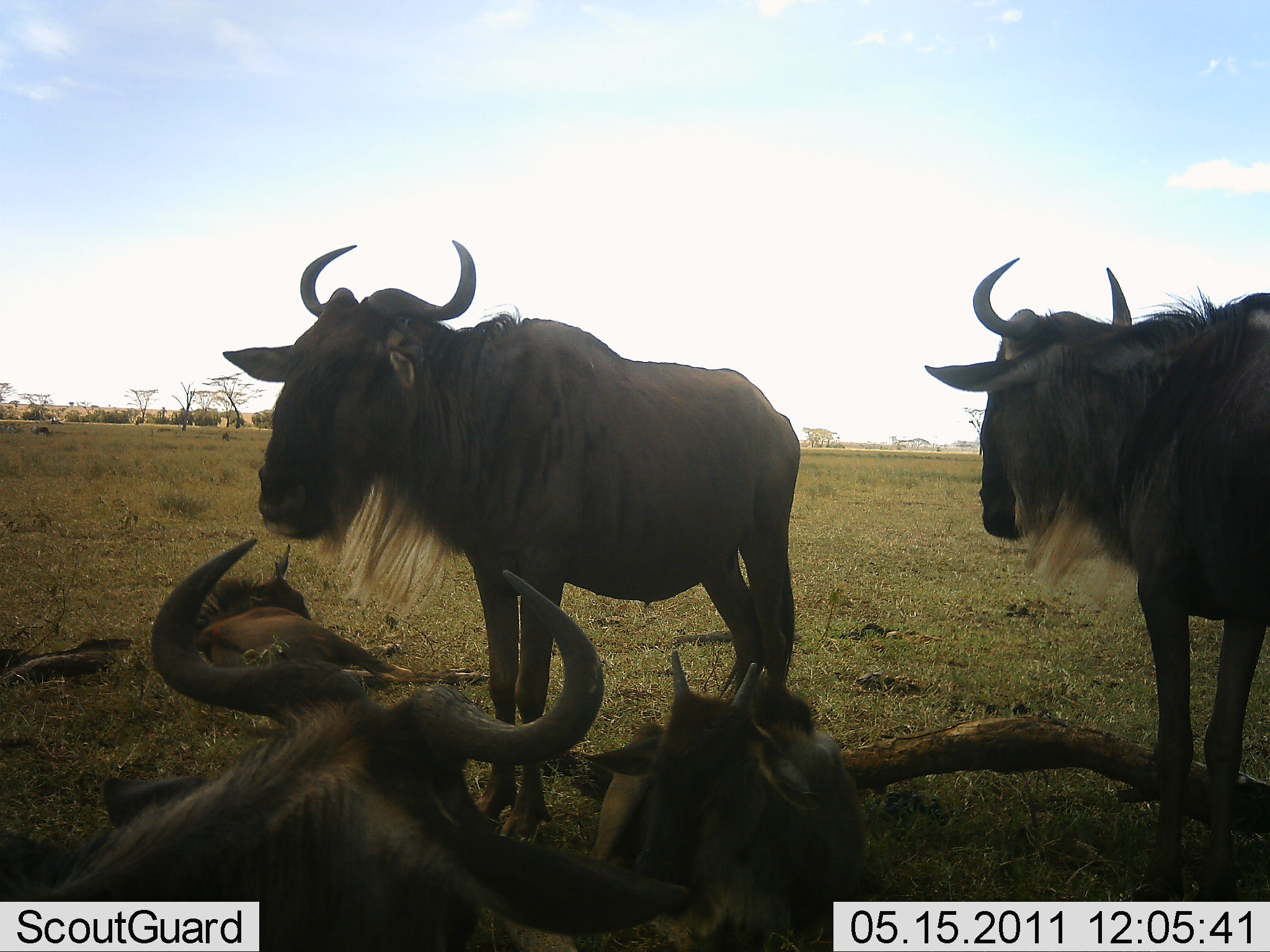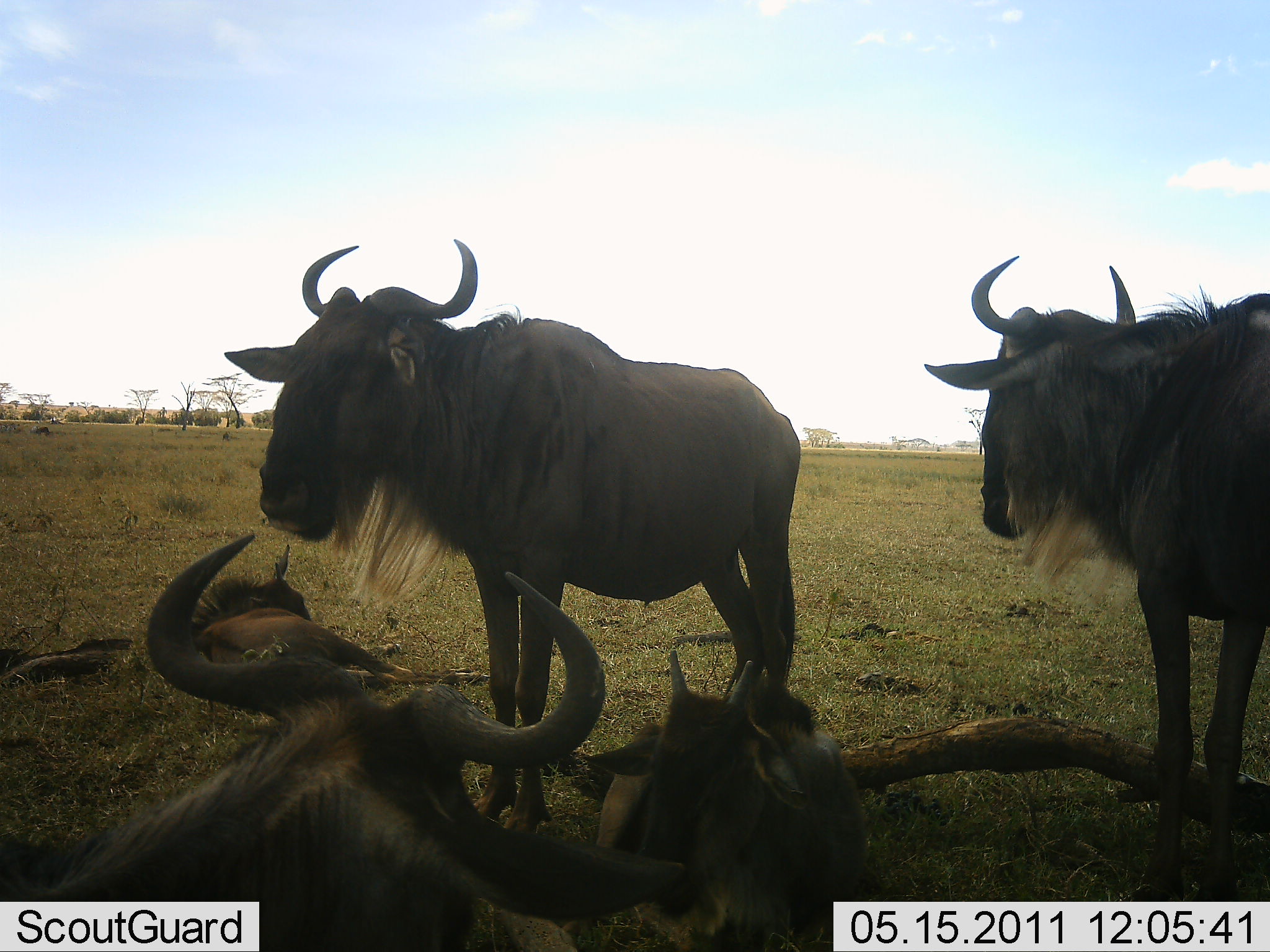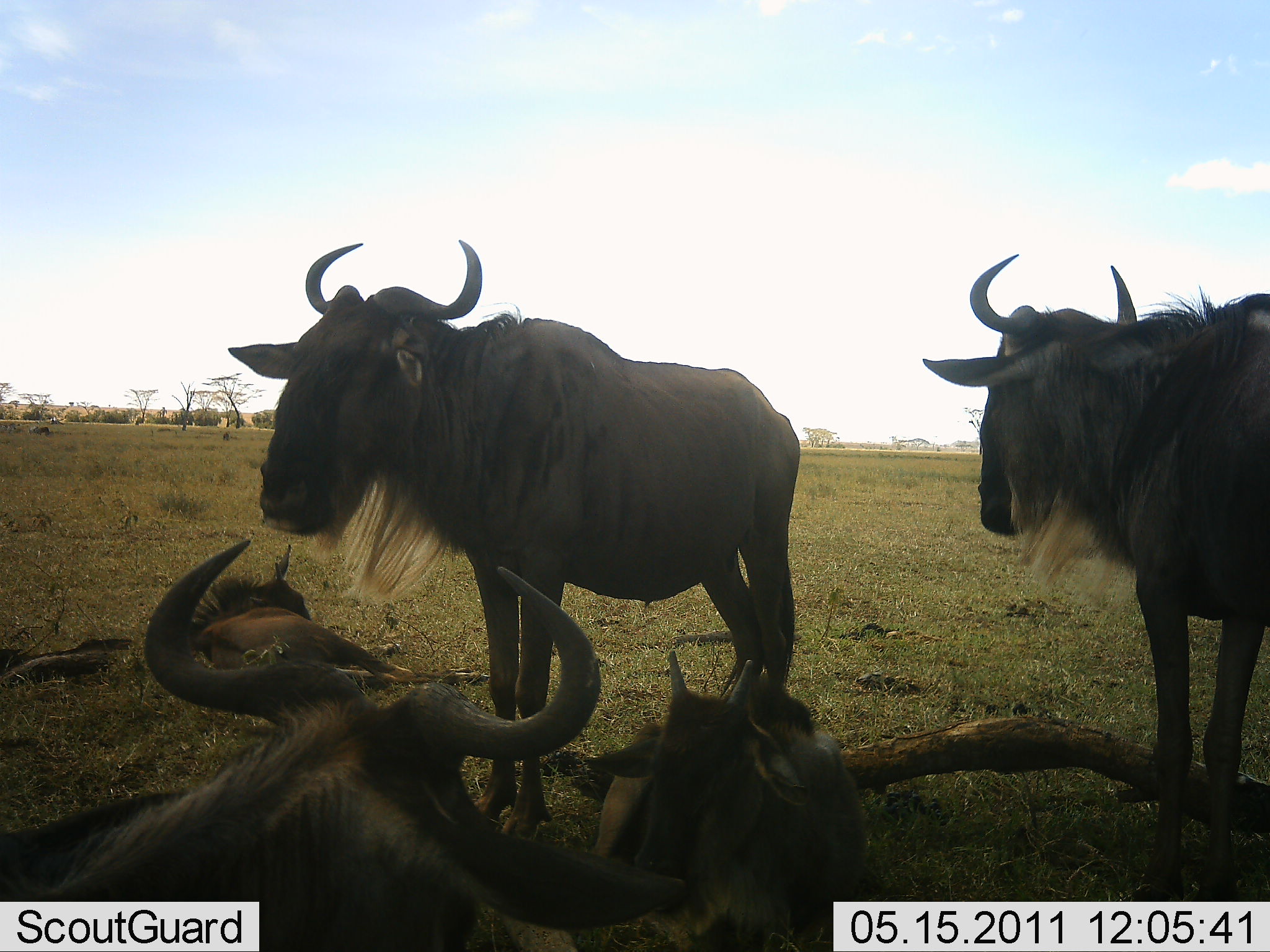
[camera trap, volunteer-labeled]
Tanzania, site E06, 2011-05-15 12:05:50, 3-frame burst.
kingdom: Animalia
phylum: Chordata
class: Mammalia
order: Artiodactyla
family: Bovidae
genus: Connochaetes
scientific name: Connochaetes taurinus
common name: blue wildebeest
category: wildebeest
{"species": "wildebeest (blue wildebeest) (Connochaetes taurinus)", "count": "5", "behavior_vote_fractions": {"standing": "83%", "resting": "100%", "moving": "8%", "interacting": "0%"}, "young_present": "50%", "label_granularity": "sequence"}